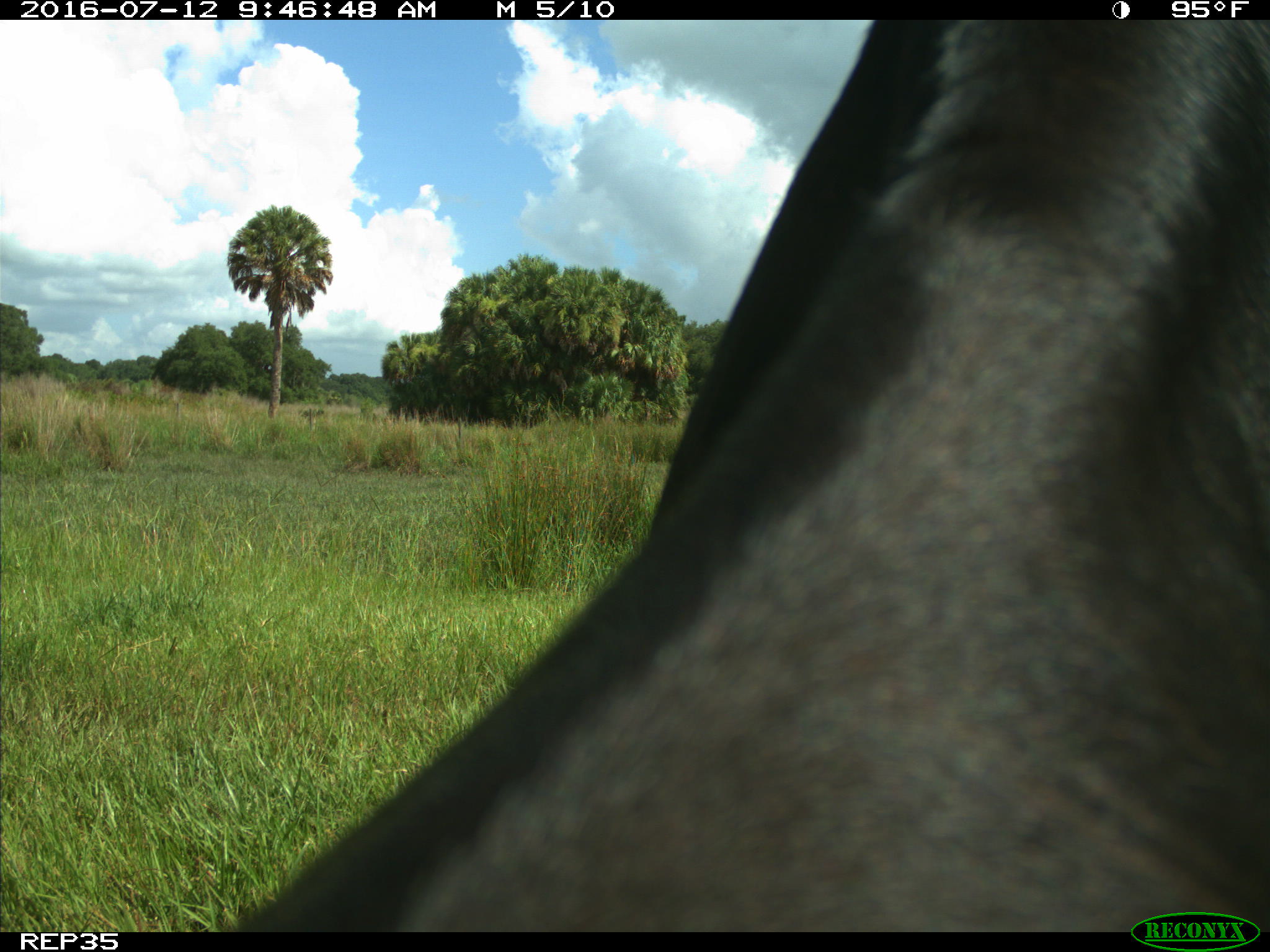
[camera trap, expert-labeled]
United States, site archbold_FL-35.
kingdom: Animalia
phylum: Chordata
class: Mammalia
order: Artiodactyla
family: Bovidae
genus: Bos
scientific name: Bos taurus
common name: domestic cow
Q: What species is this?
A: Bos taurus (domestic cow).